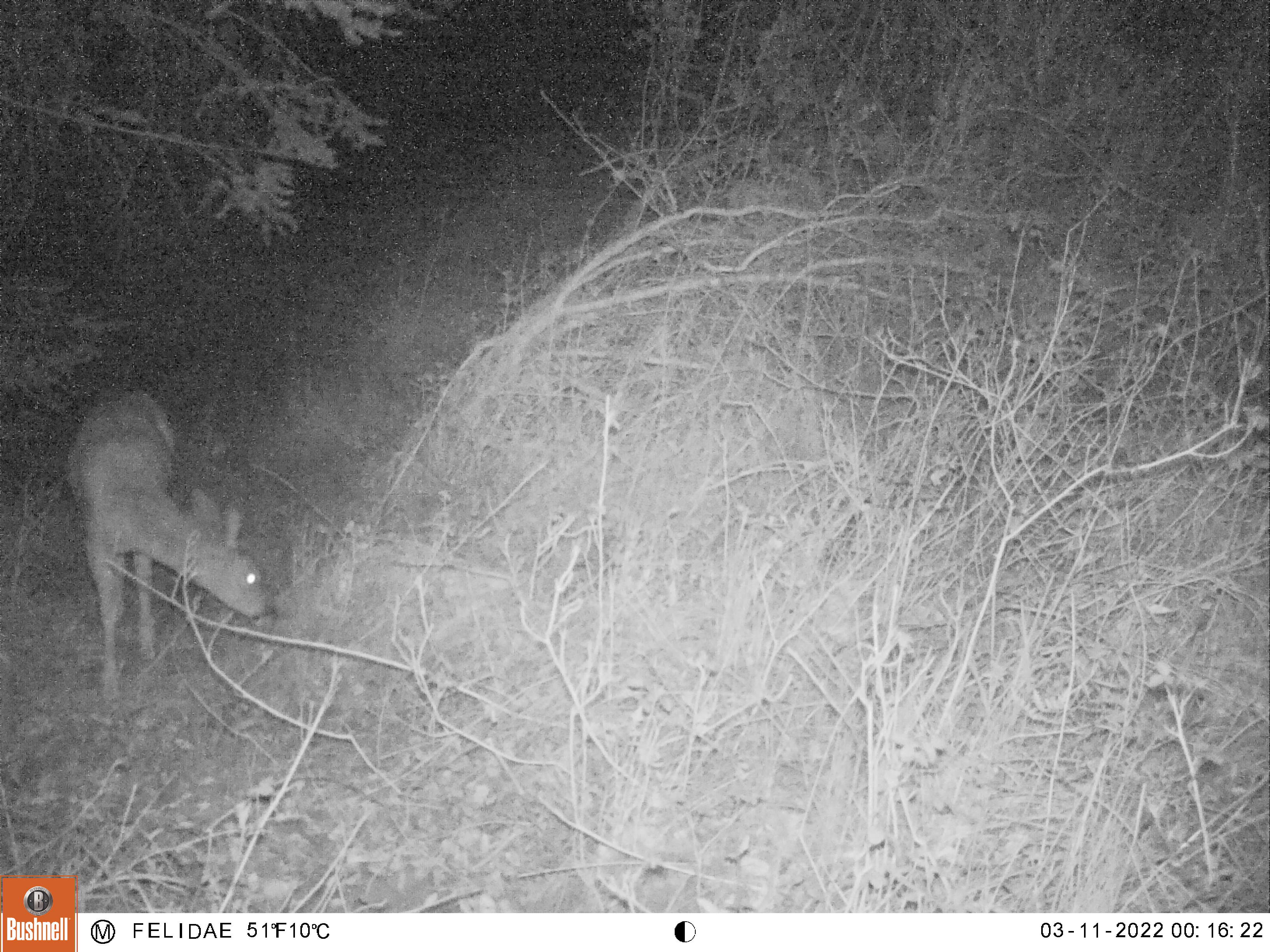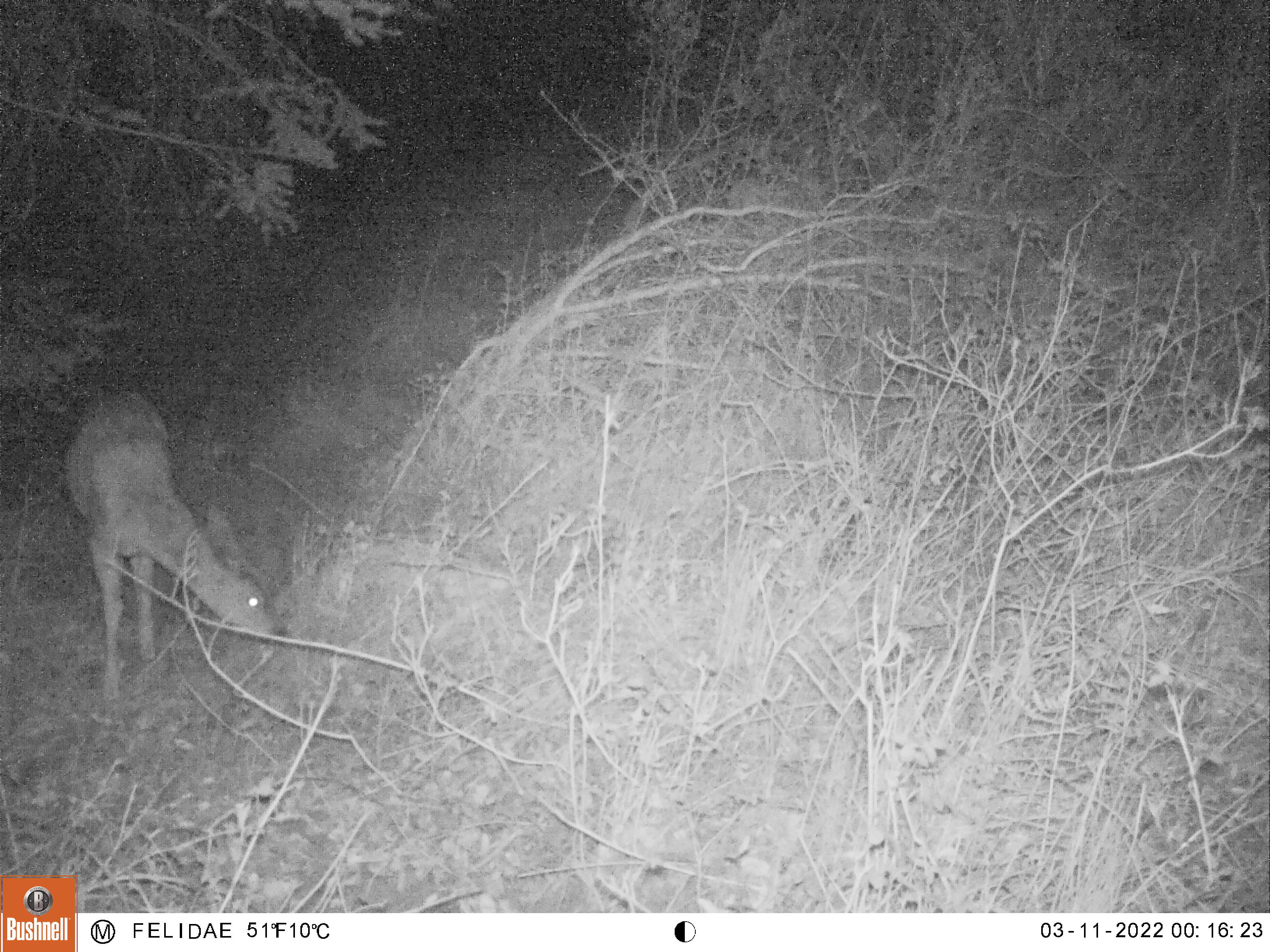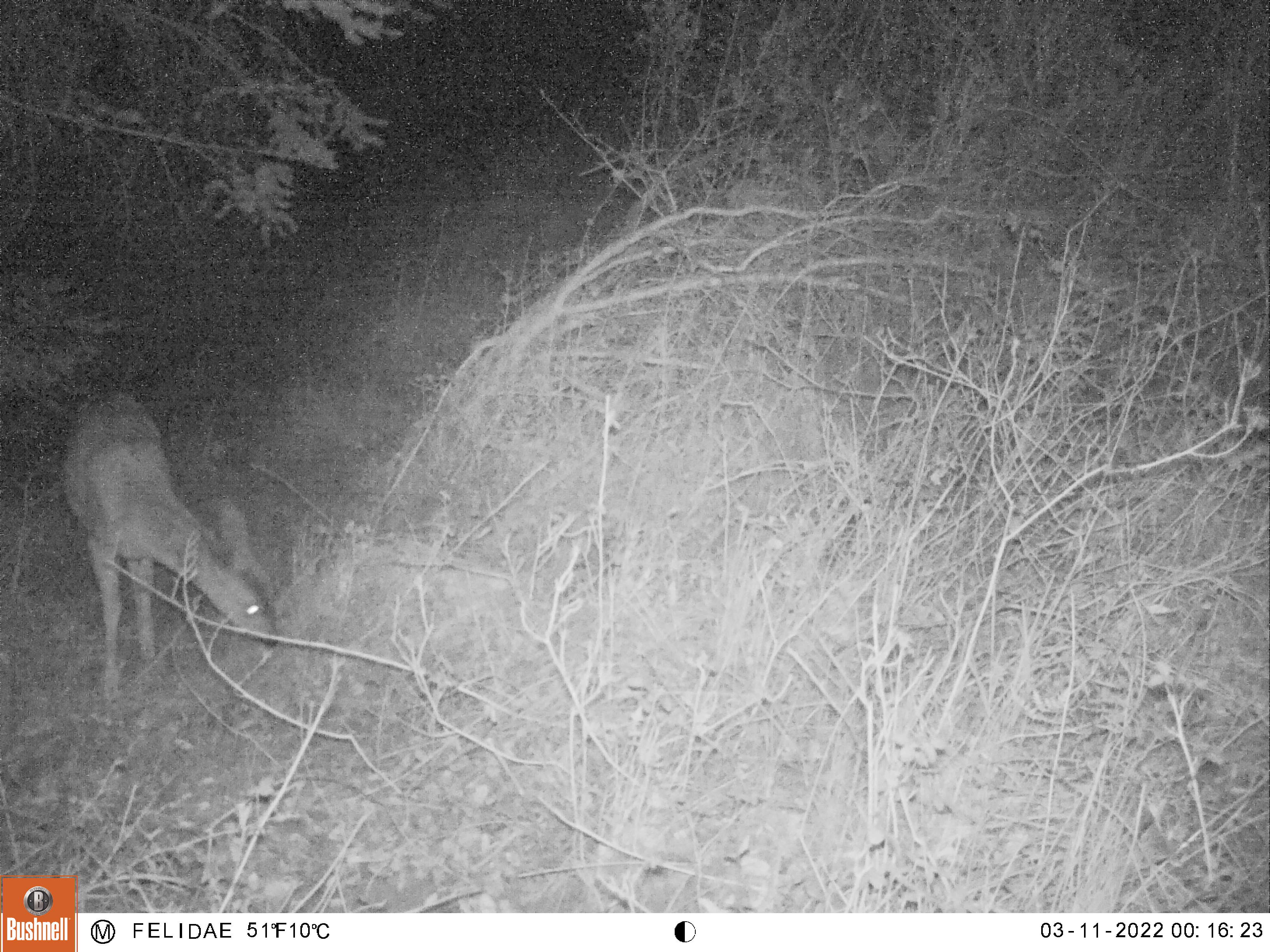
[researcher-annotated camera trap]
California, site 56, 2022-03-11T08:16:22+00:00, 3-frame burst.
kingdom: Animalia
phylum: Chordata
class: Mammalia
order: Artiodactyla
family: Cervidae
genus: Odocoileus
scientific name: Odocoileus hemionus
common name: mule deer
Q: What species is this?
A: Mule deer (Odocoileus hemionus).